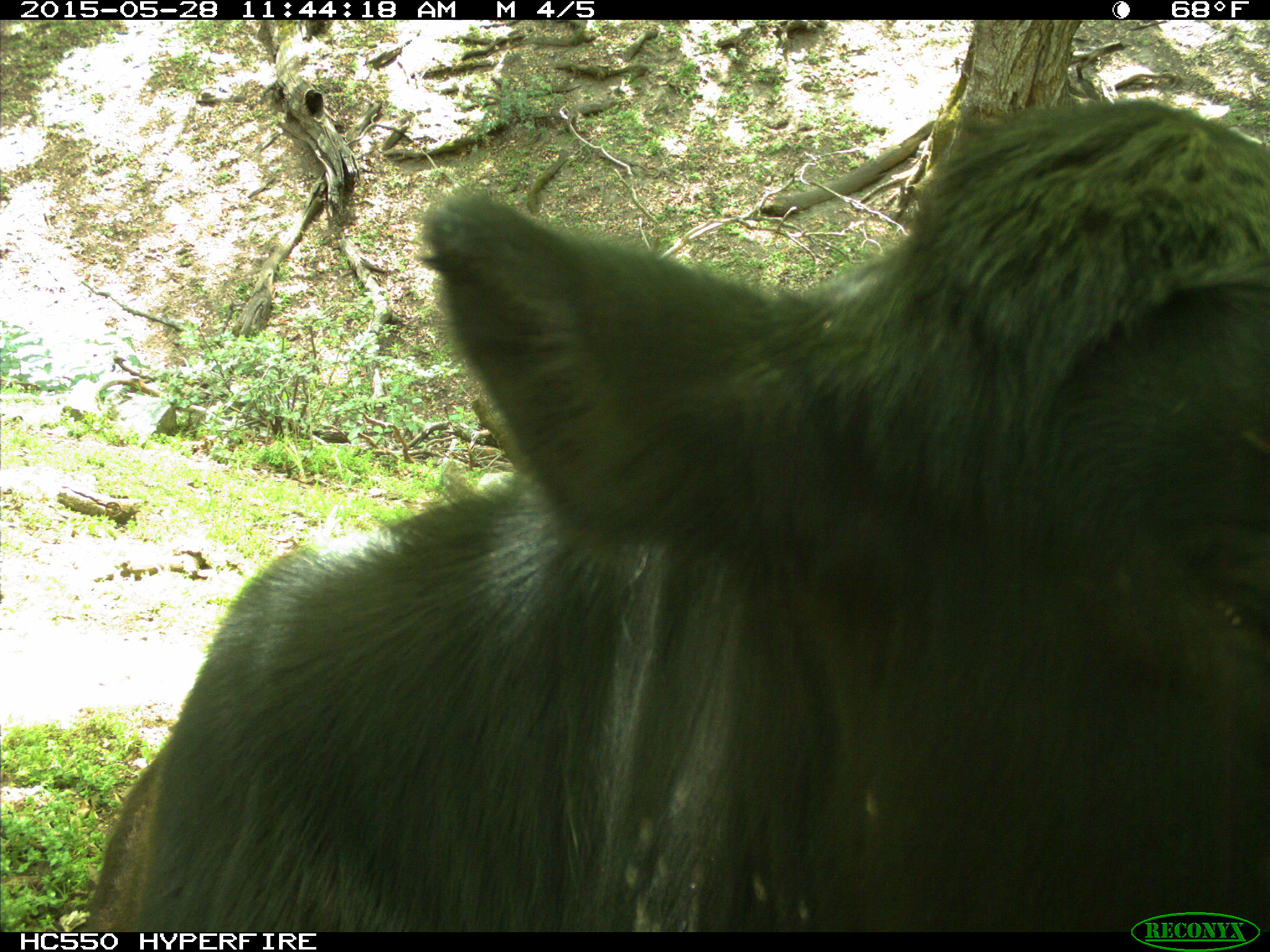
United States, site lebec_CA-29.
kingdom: Animalia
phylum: Chordata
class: Mammalia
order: Artiodactyla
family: Bovidae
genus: Bos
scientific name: Bos taurus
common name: domestic cow